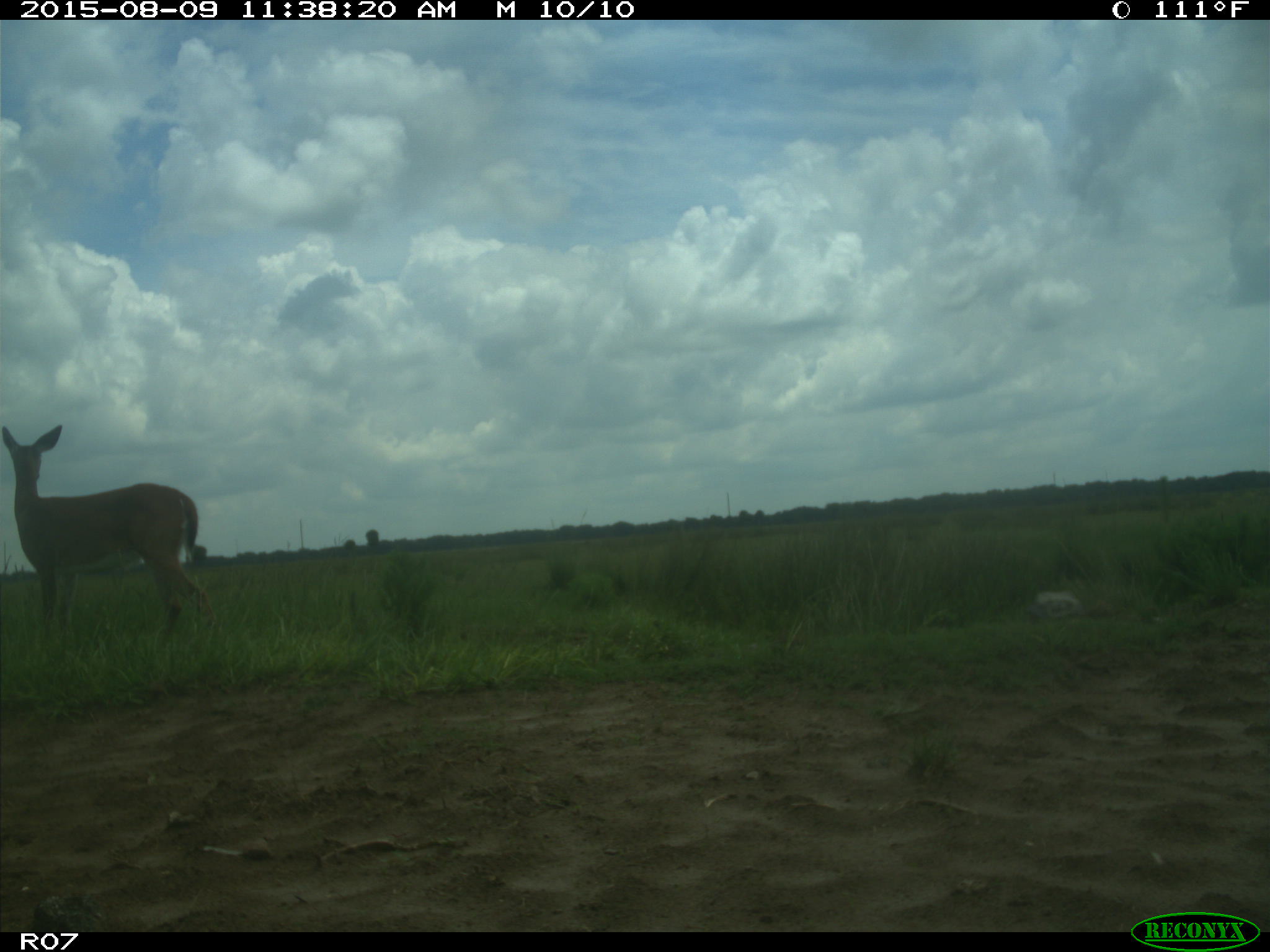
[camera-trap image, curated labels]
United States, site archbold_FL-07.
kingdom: Animalia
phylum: Chordata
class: Mammalia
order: Artiodactyla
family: Cervidae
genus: Odocoileus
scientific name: Odocoileus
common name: deer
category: unidentified deer